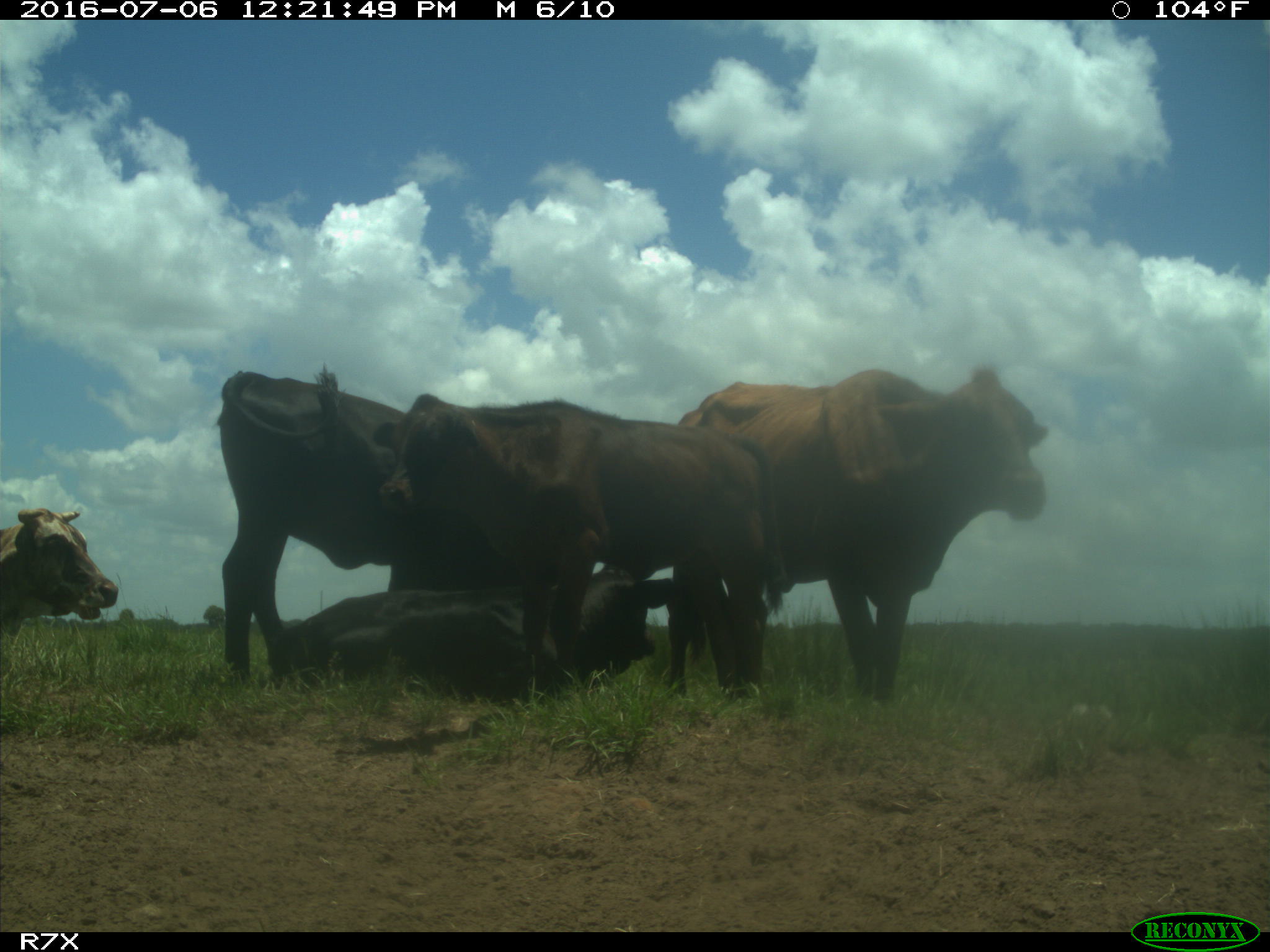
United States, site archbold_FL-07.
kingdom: Animalia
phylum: Chordata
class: Mammalia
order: Artiodactyla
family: Bovidae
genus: Bos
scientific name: Bos taurus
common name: domestic cow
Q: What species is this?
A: Bos taurus (domestic cow).